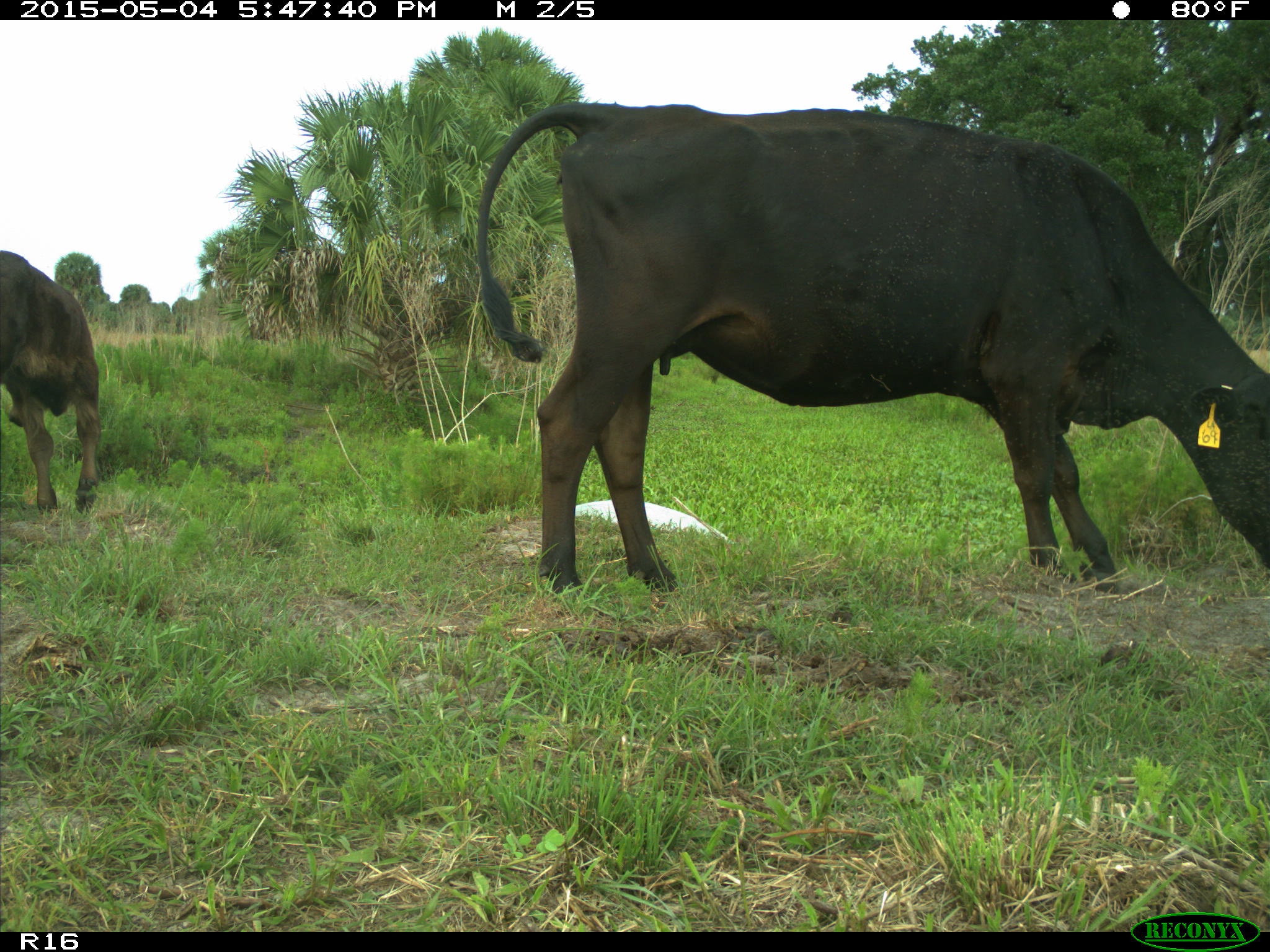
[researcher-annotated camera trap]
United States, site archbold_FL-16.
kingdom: Animalia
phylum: Chordata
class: Mammalia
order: Artiodactyla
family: Bovidae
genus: Bos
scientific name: Bos taurus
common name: domestic cow